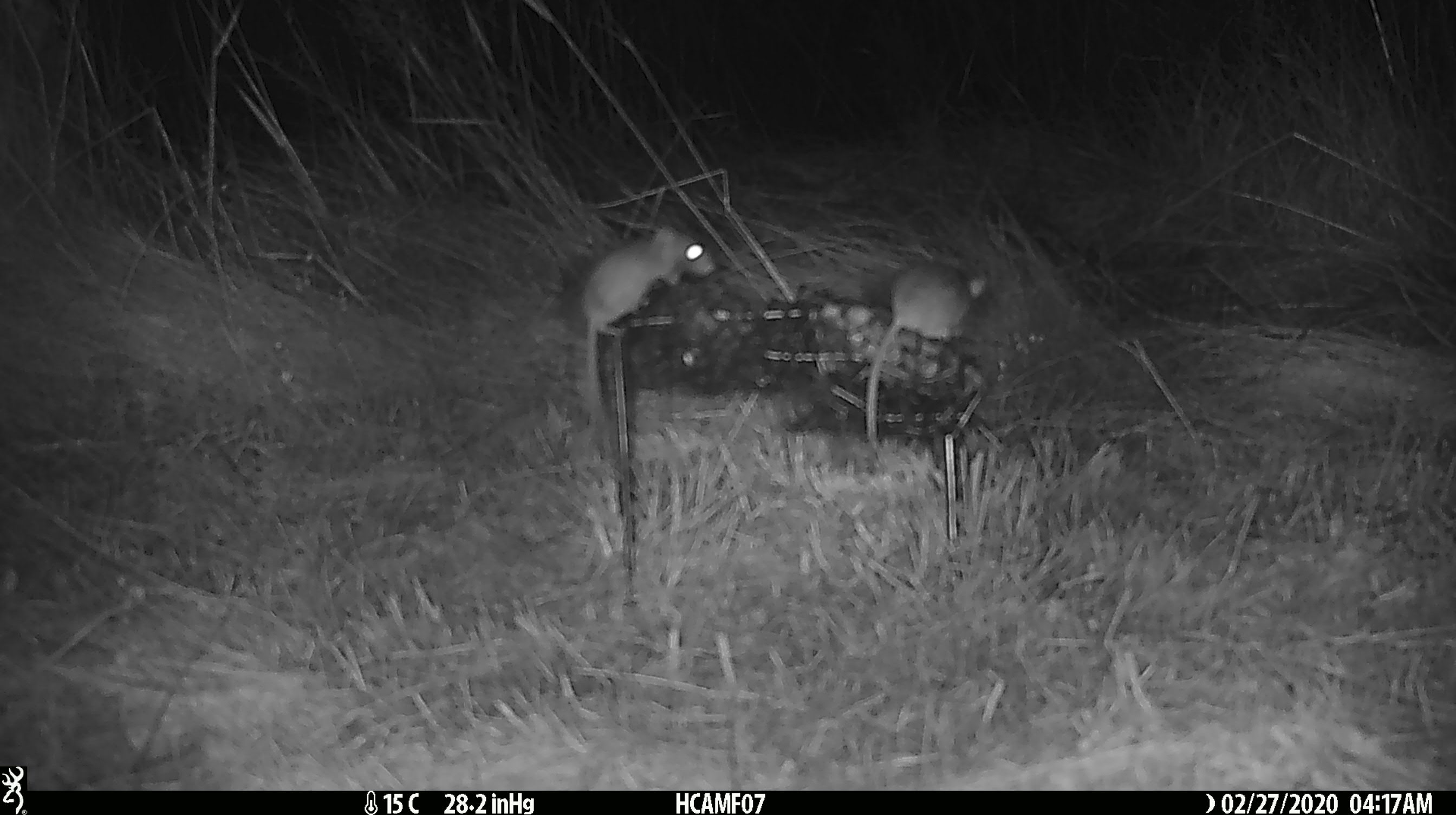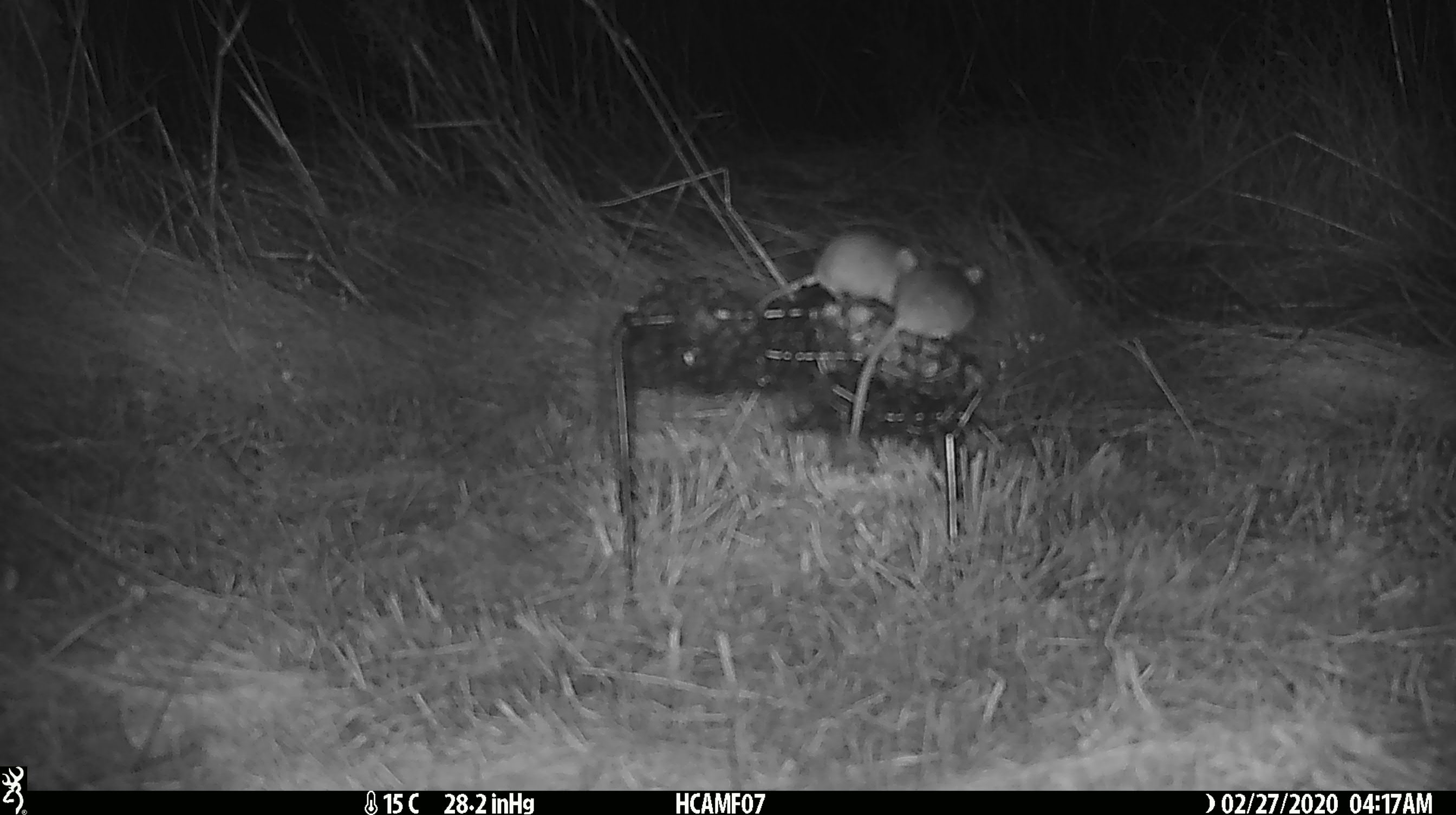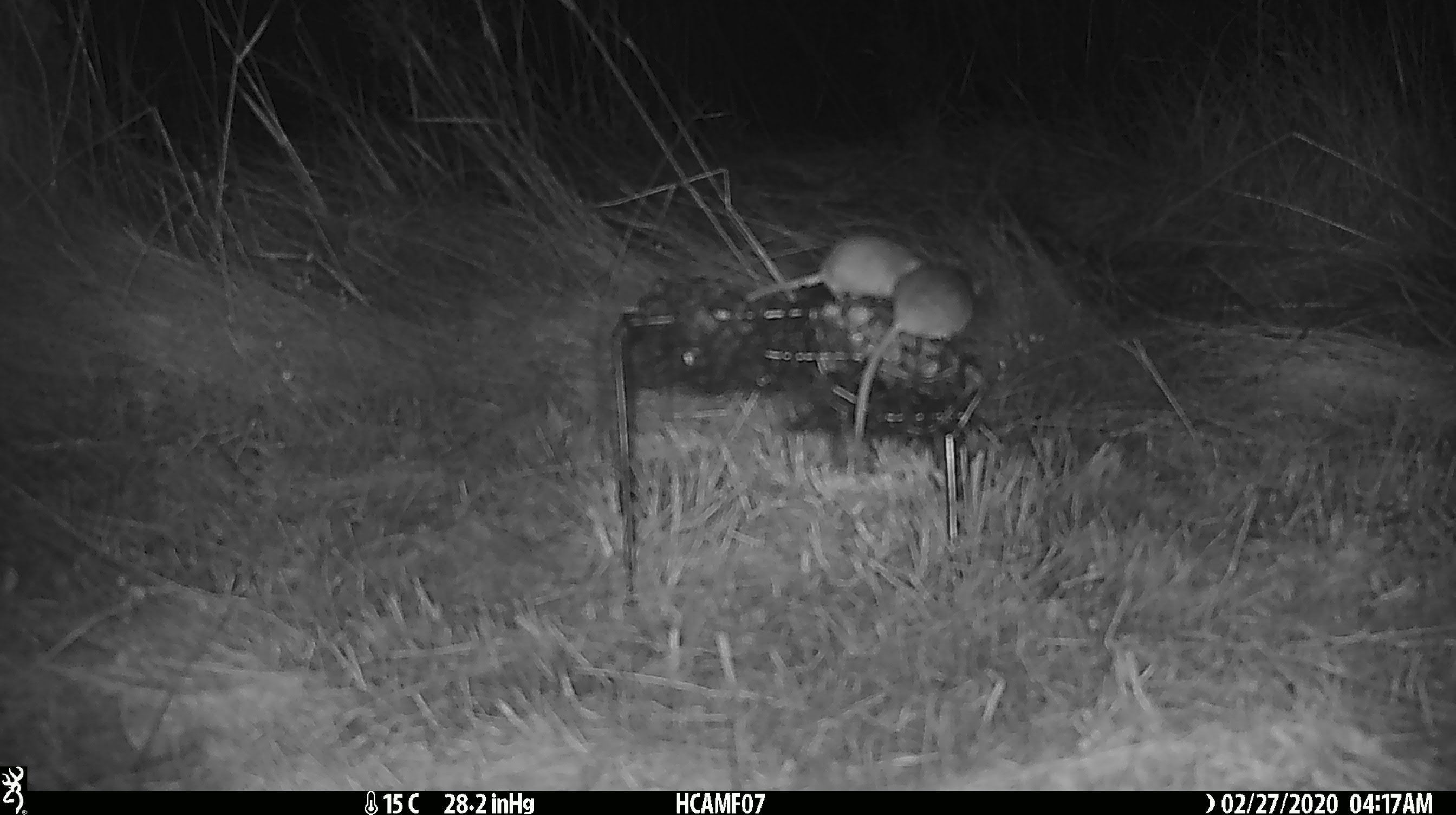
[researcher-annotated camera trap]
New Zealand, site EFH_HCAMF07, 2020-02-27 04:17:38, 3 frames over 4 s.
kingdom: Animalia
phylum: Chordata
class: Mammalia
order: Rodentia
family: Muridae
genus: Mus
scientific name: Mus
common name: mouse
Mouse (Mus).